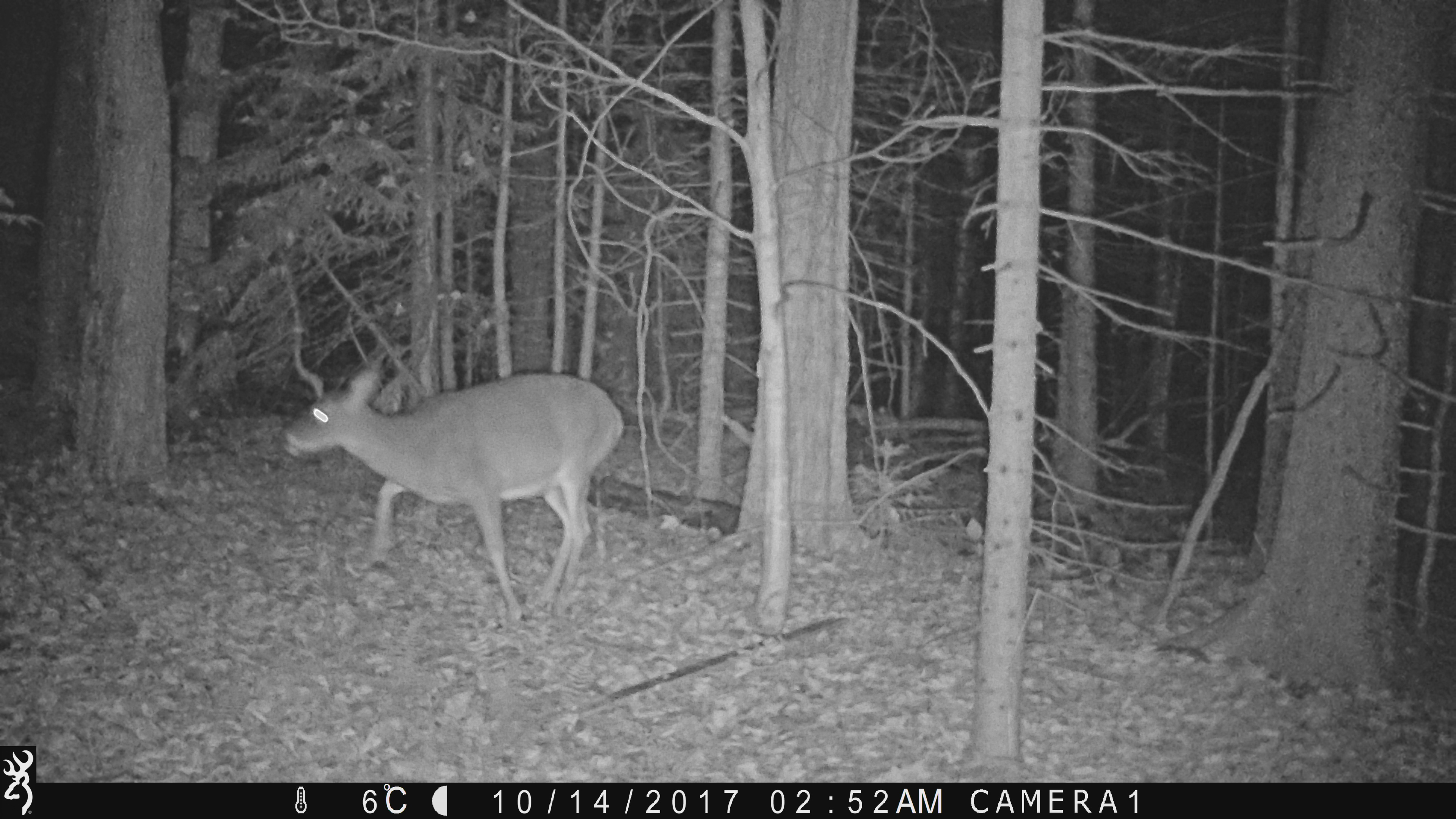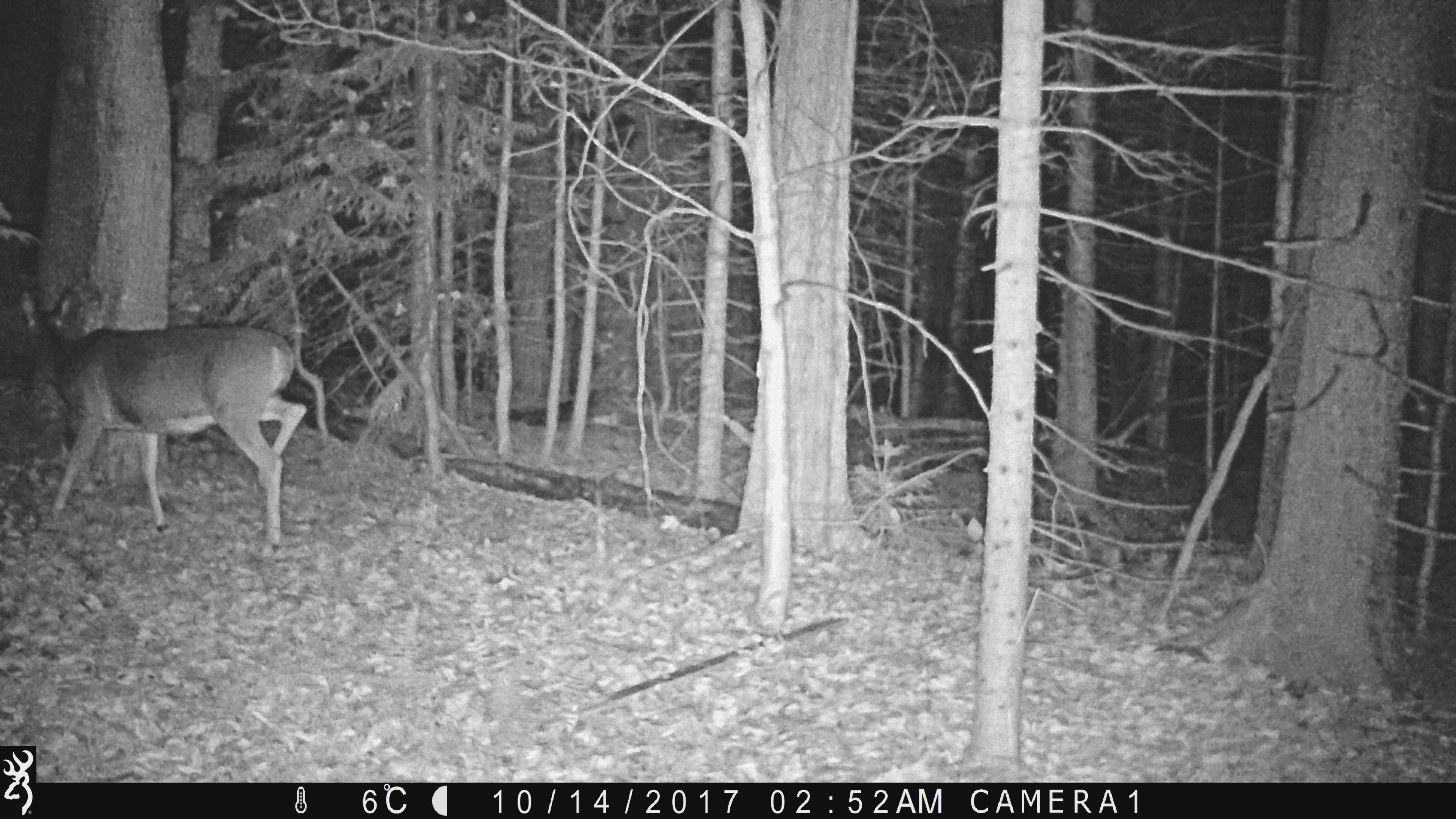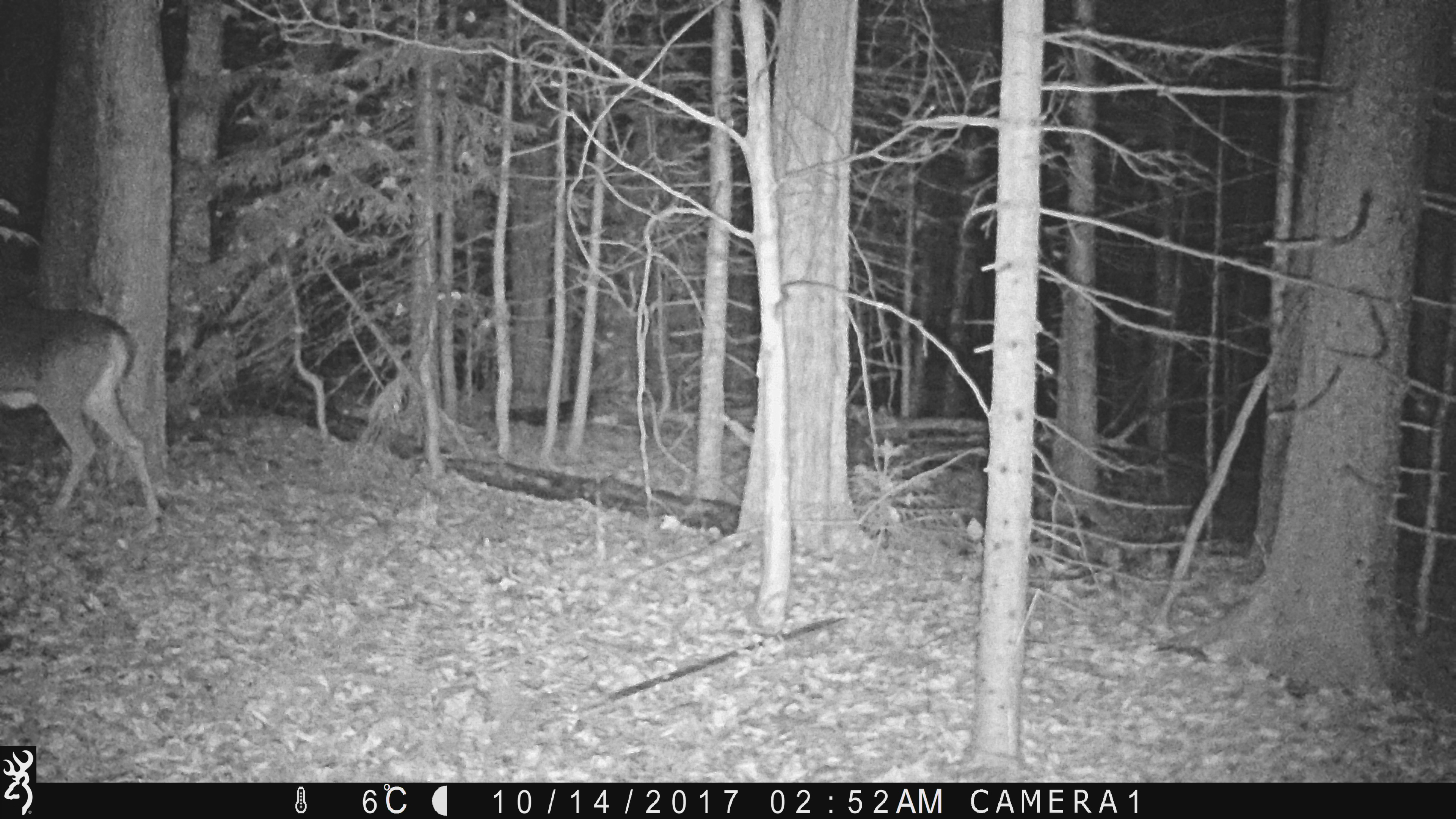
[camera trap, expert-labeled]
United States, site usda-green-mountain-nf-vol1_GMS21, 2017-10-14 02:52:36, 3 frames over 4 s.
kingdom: Animalia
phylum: Chordata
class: Mammalia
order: Artiodactyla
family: Cervidae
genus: Odocoileus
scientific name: Odocoileus virginianus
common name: white-tailed deer